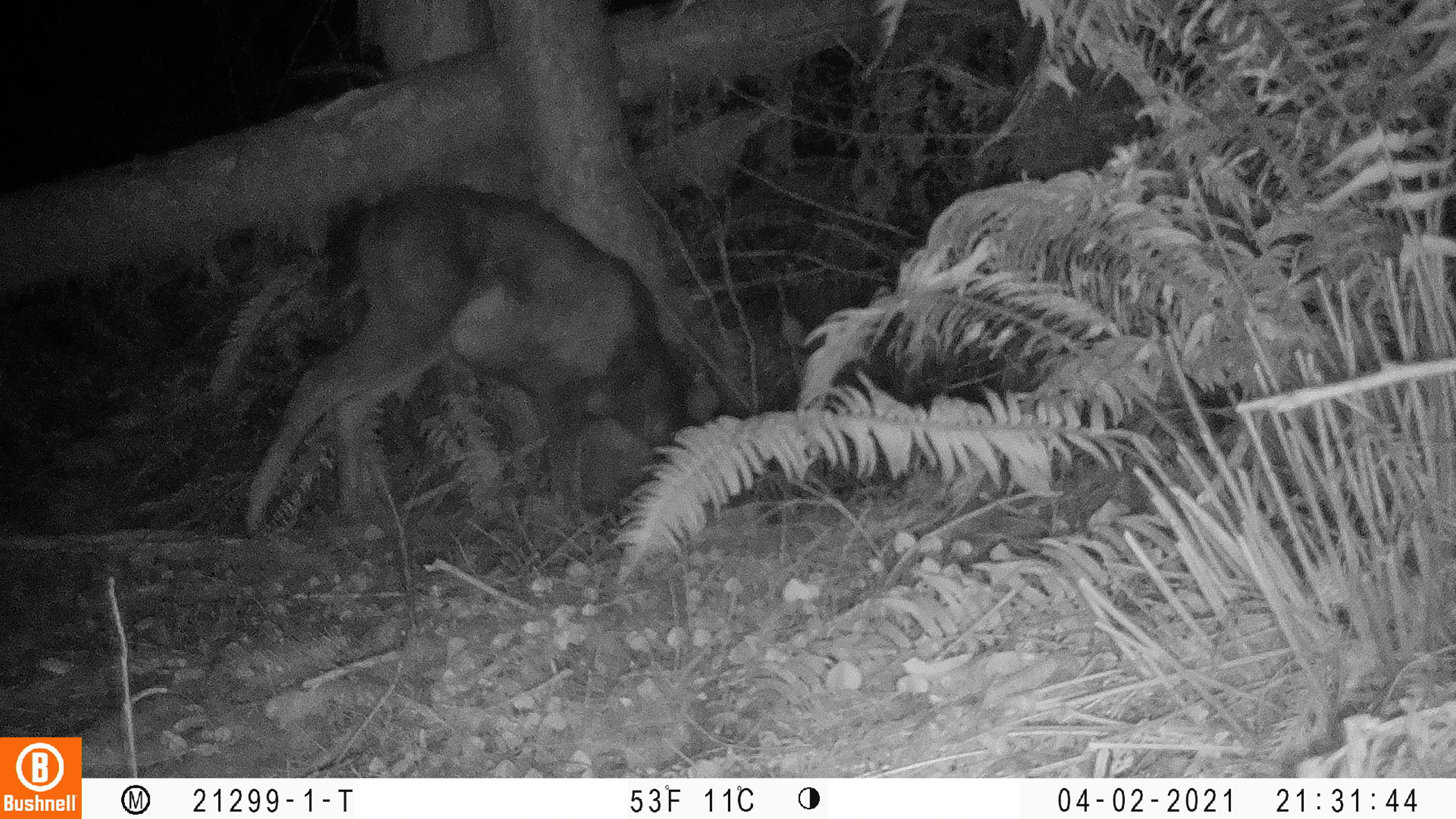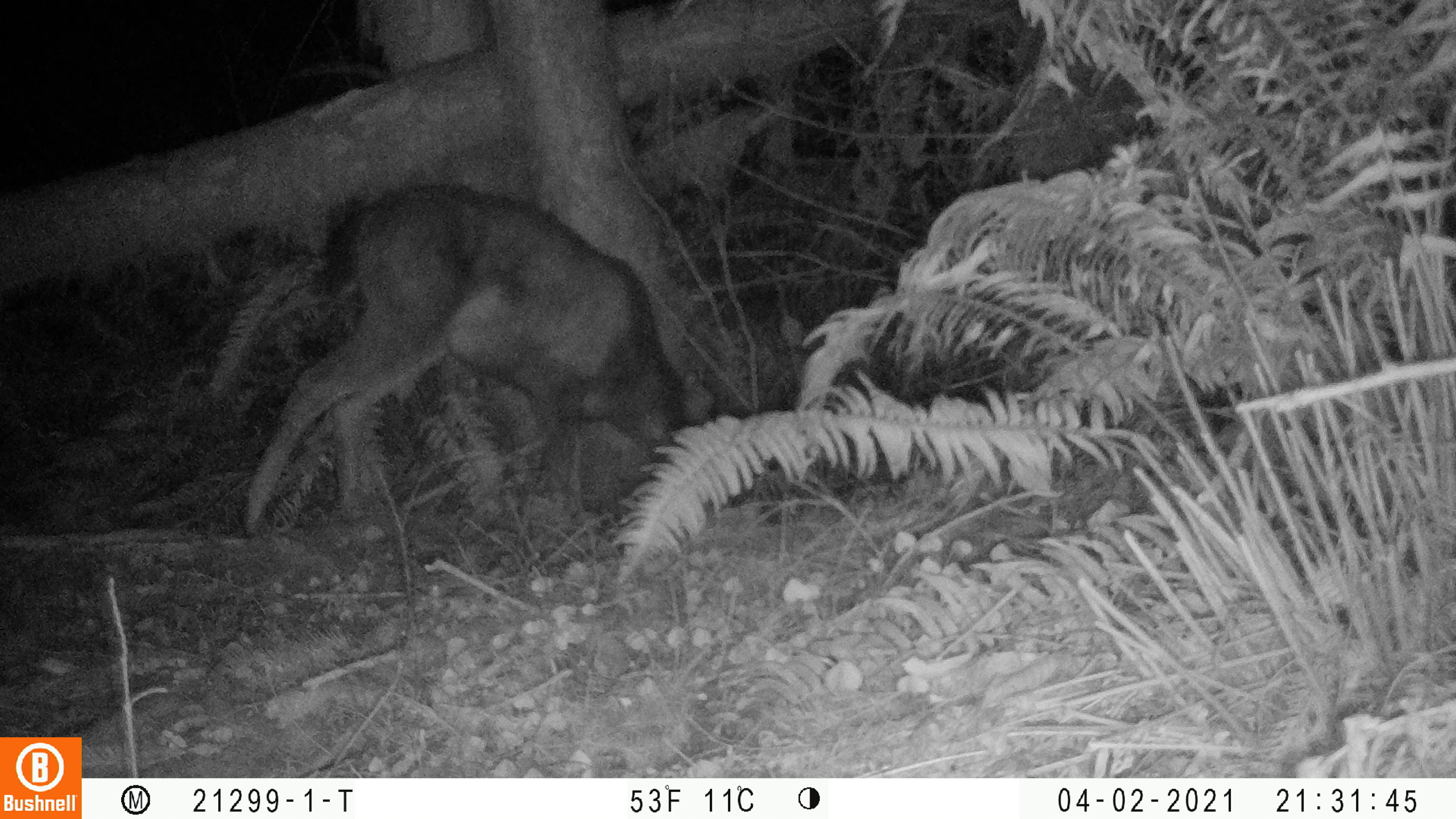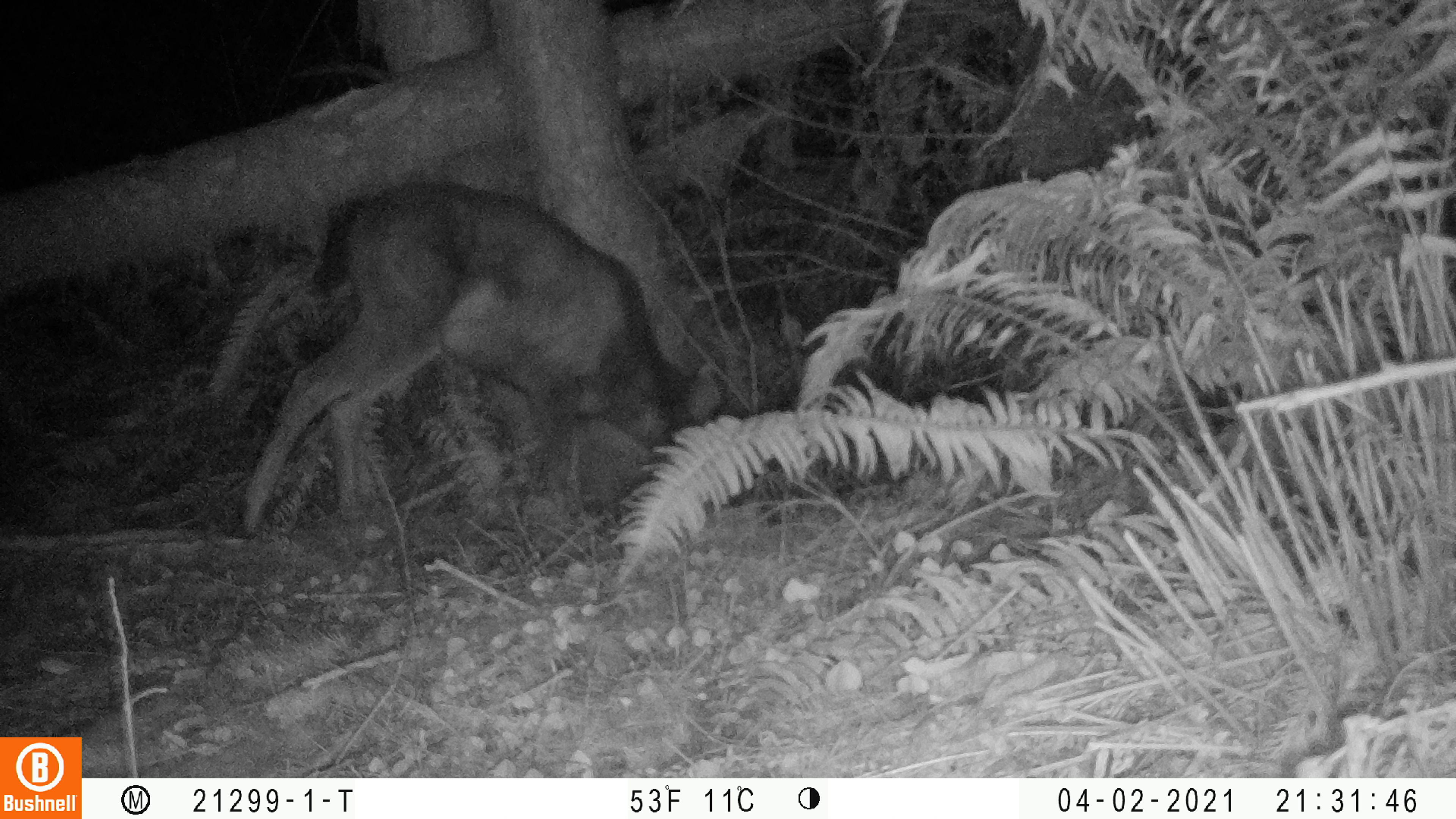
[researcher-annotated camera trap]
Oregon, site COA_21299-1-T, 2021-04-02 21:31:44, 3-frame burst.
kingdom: Animalia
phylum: Chordata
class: Mammalia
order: Artiodactyla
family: Cervidae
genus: Odocoileus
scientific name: Odocoileus hemionus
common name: black-tailed deer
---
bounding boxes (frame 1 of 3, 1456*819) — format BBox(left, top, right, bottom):
black-tailed deer: BBox(238, 180, 764, 539)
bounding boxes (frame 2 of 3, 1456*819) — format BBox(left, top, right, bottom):
black-tailed deer: BBox(234, 175, 751, 540)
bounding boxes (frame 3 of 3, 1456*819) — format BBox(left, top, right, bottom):
black-tailed deer: BBox(238, 178, 779, 541)